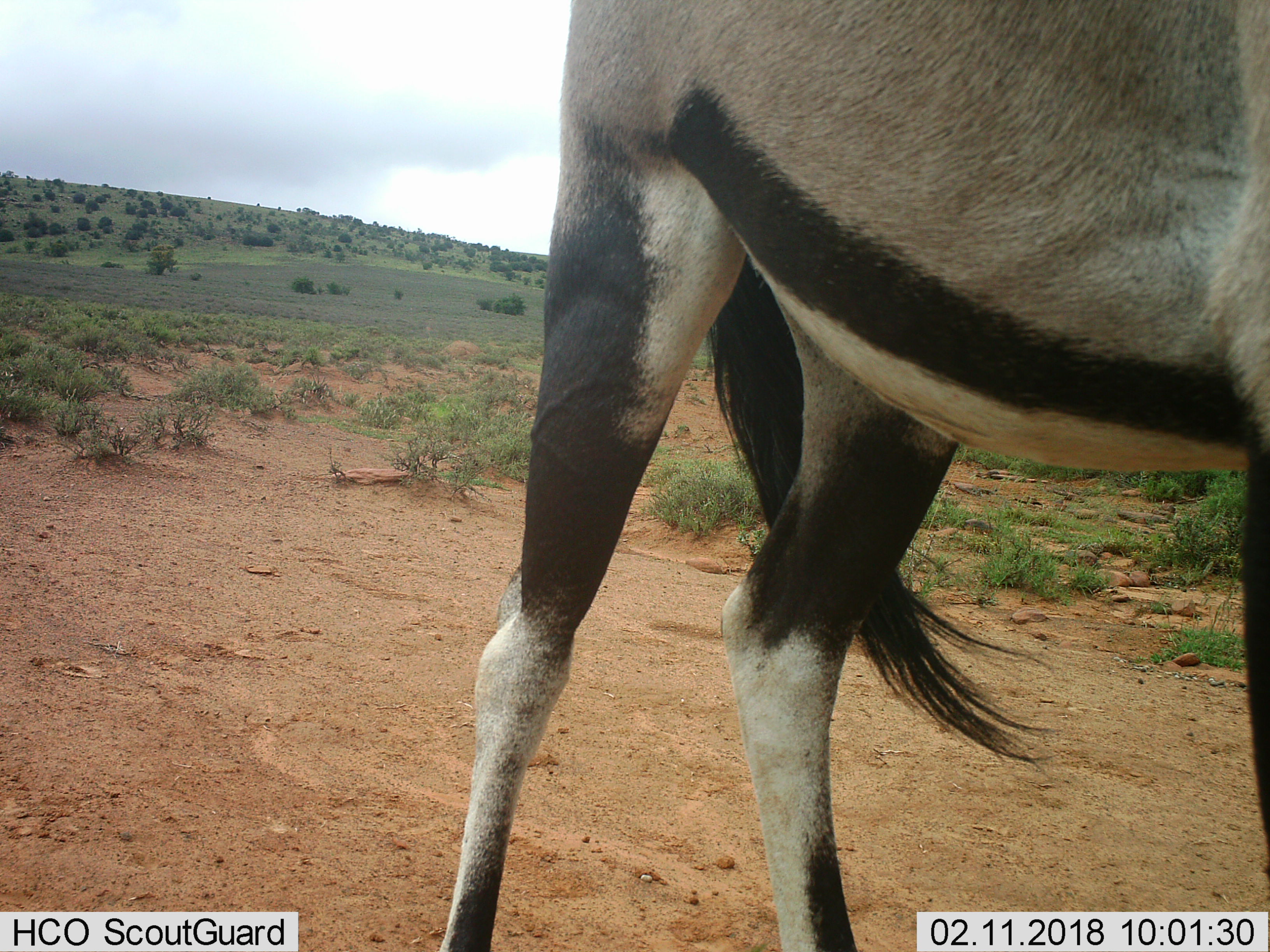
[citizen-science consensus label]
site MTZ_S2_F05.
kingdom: Animalia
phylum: Chordata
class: Mammalia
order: Artiodactyla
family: Bovidae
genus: Oryx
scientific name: Oryx gazella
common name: gemsbok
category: oryx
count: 1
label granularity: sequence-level